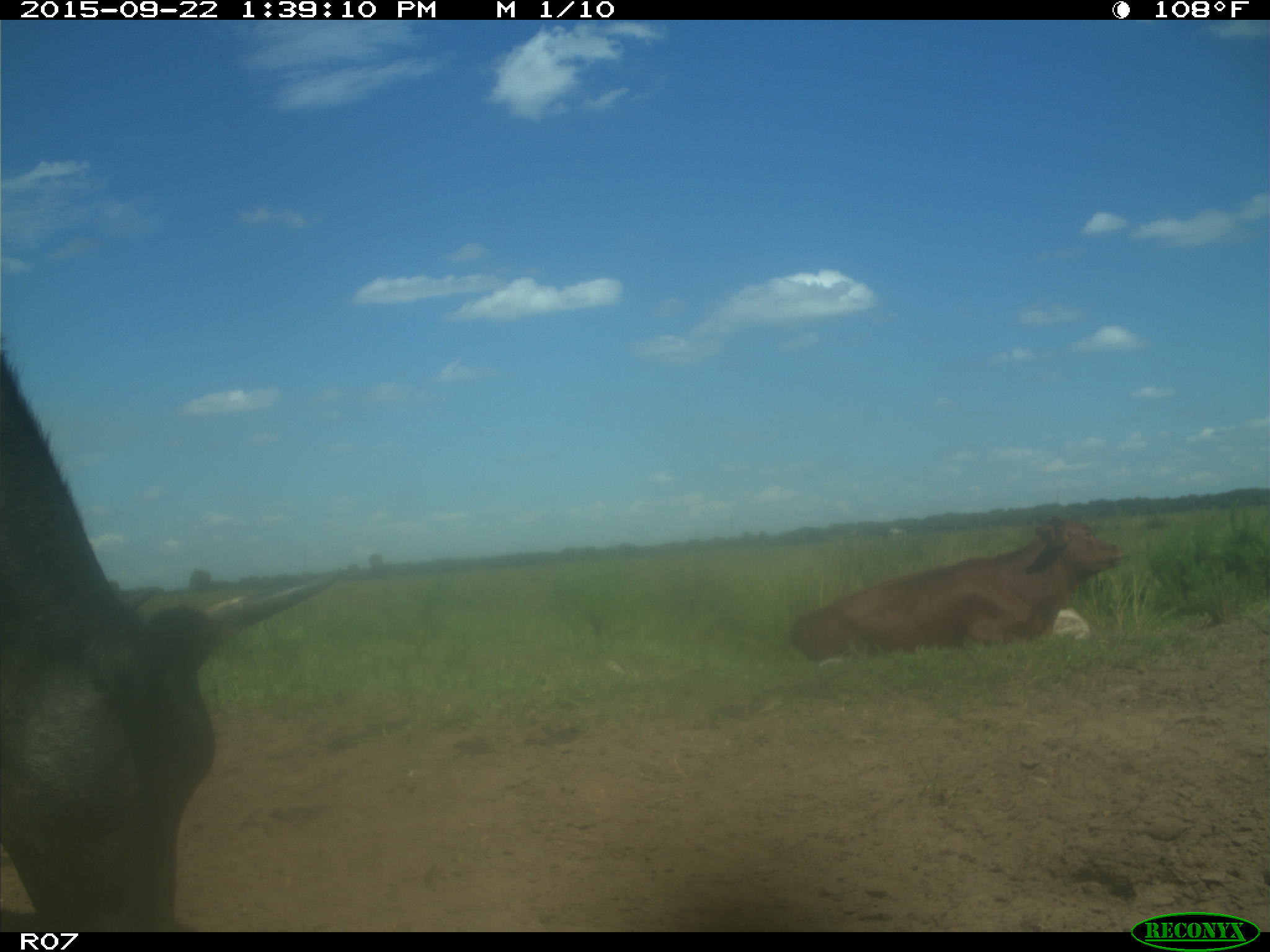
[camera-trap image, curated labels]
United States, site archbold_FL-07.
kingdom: Animalia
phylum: Chordata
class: Mammalia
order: Artiodactyla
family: Bovidae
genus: Bos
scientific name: Bos taurus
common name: domestic cow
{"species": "Bos taurus (domestic cow)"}